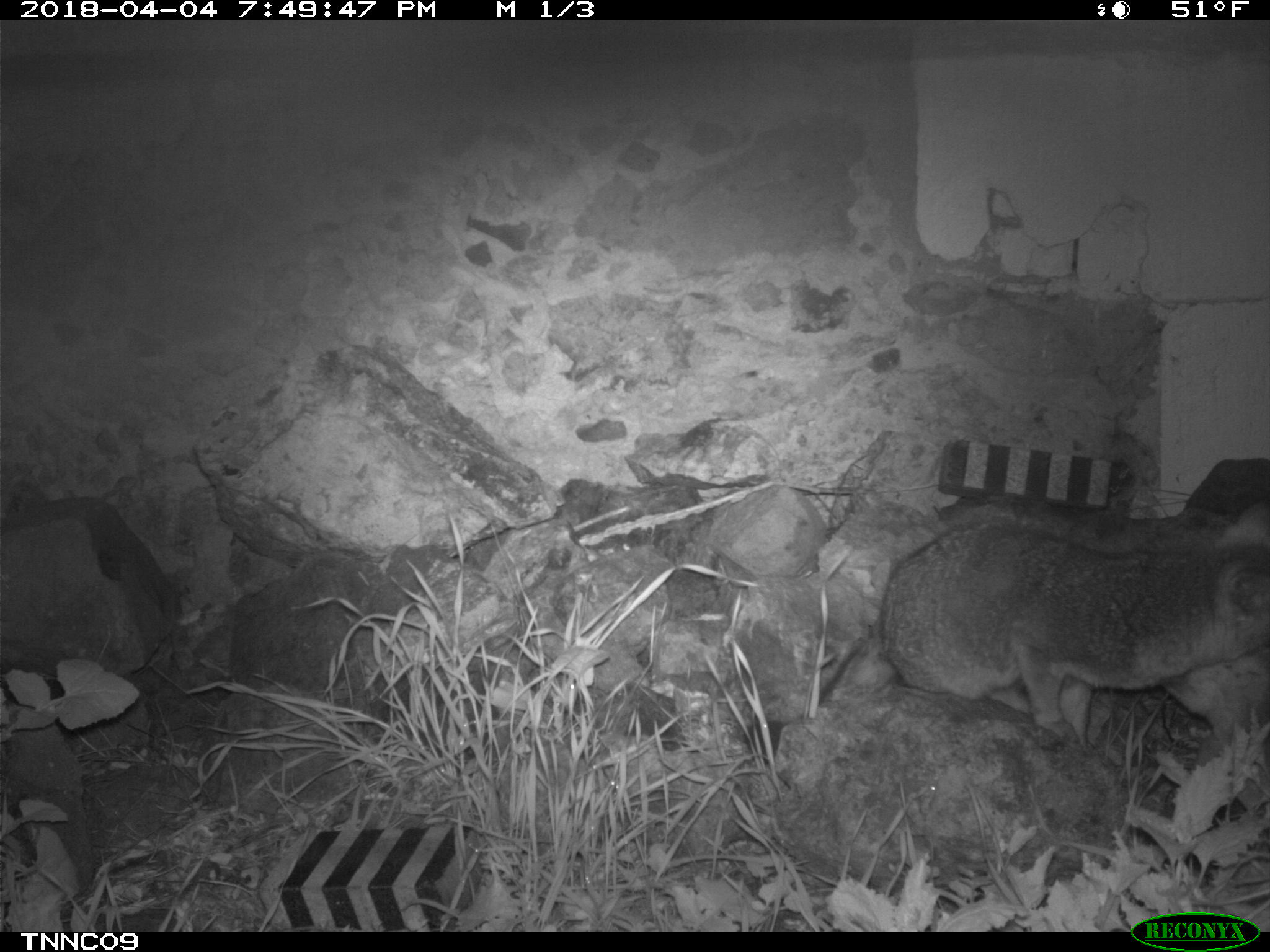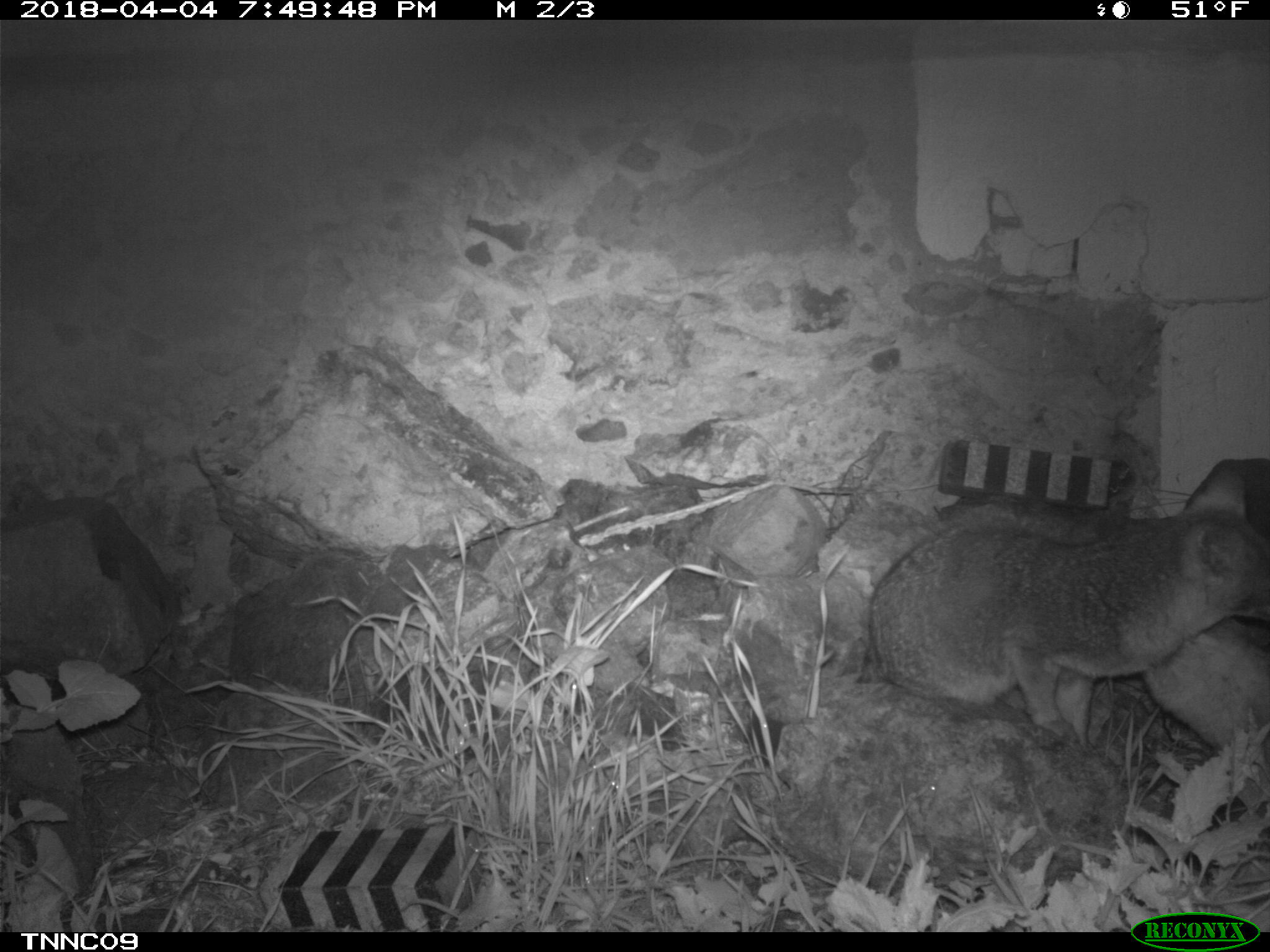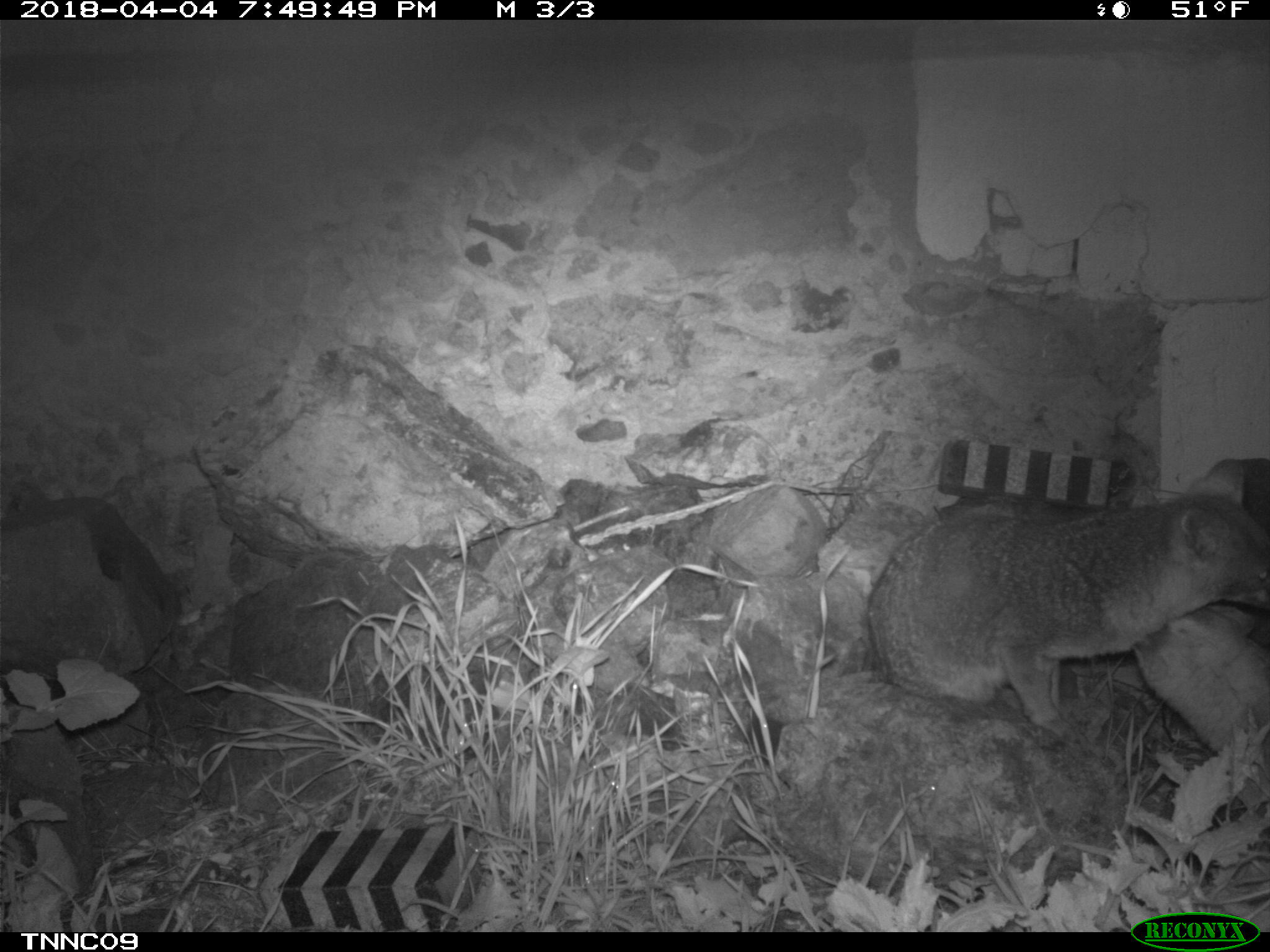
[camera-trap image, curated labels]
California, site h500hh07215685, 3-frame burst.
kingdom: Animalia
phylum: Chordata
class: Mammalia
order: Carnivora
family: Canidae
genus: Urocyon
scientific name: Urocyon littoralis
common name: island fox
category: fox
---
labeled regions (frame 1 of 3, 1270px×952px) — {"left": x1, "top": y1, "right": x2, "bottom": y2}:
fox: {"left": 879, "top": 500, "right": 1268, "bottom": 744}; {"left": 1163, "top": 648, "right": 1268, "bottom": 736}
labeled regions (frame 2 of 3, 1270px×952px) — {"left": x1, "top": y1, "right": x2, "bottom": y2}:
fox: {"left": 869, "top": 470, "right": 1269, "bottom": 749}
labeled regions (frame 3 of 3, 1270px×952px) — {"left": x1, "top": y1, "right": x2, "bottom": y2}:
fox: {"left": 864, "top": 457, "right": 1269, "bottom": 742}; {"left": 1132, "top": 602, "right": 1269, "bottom": 772}